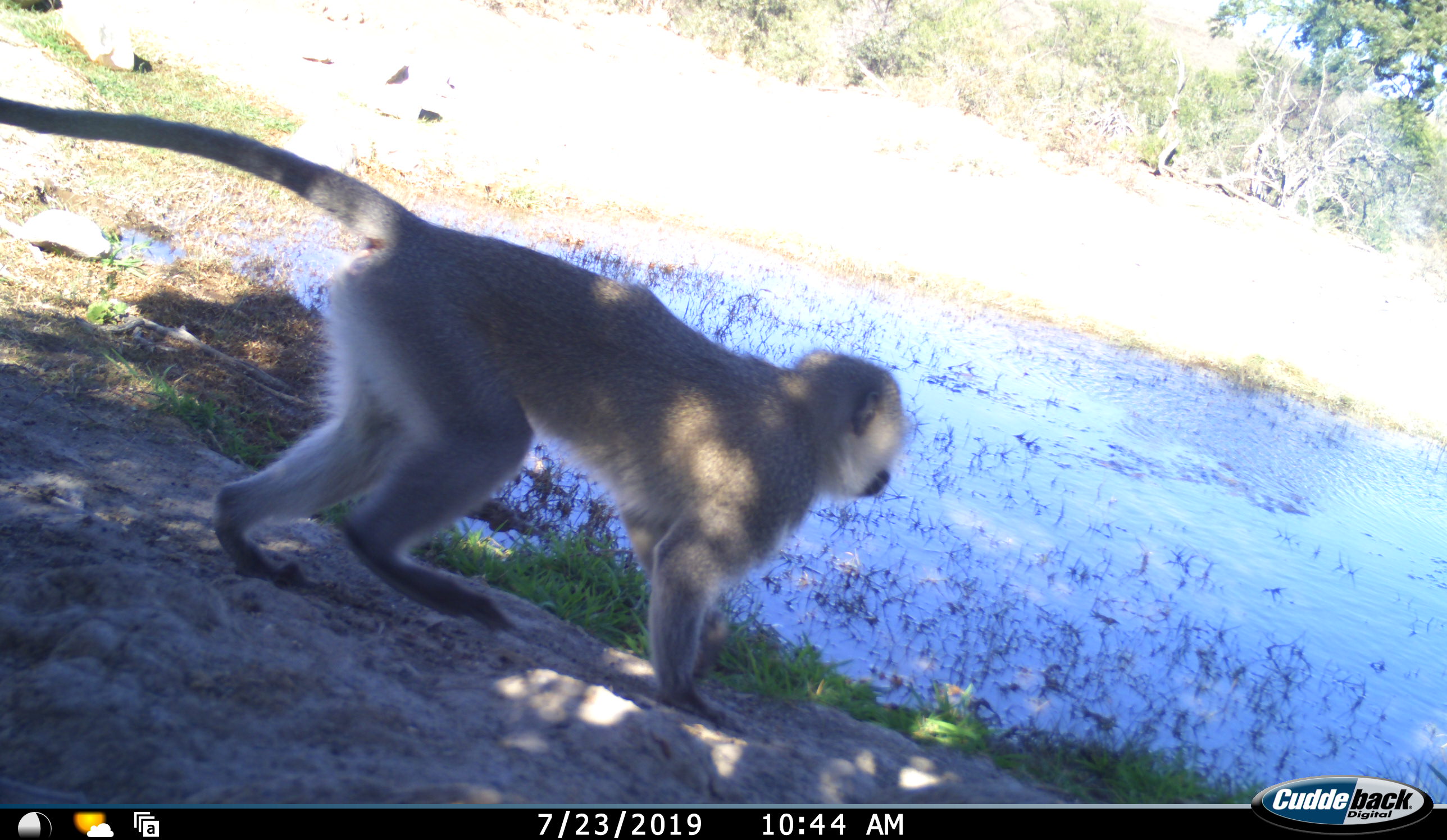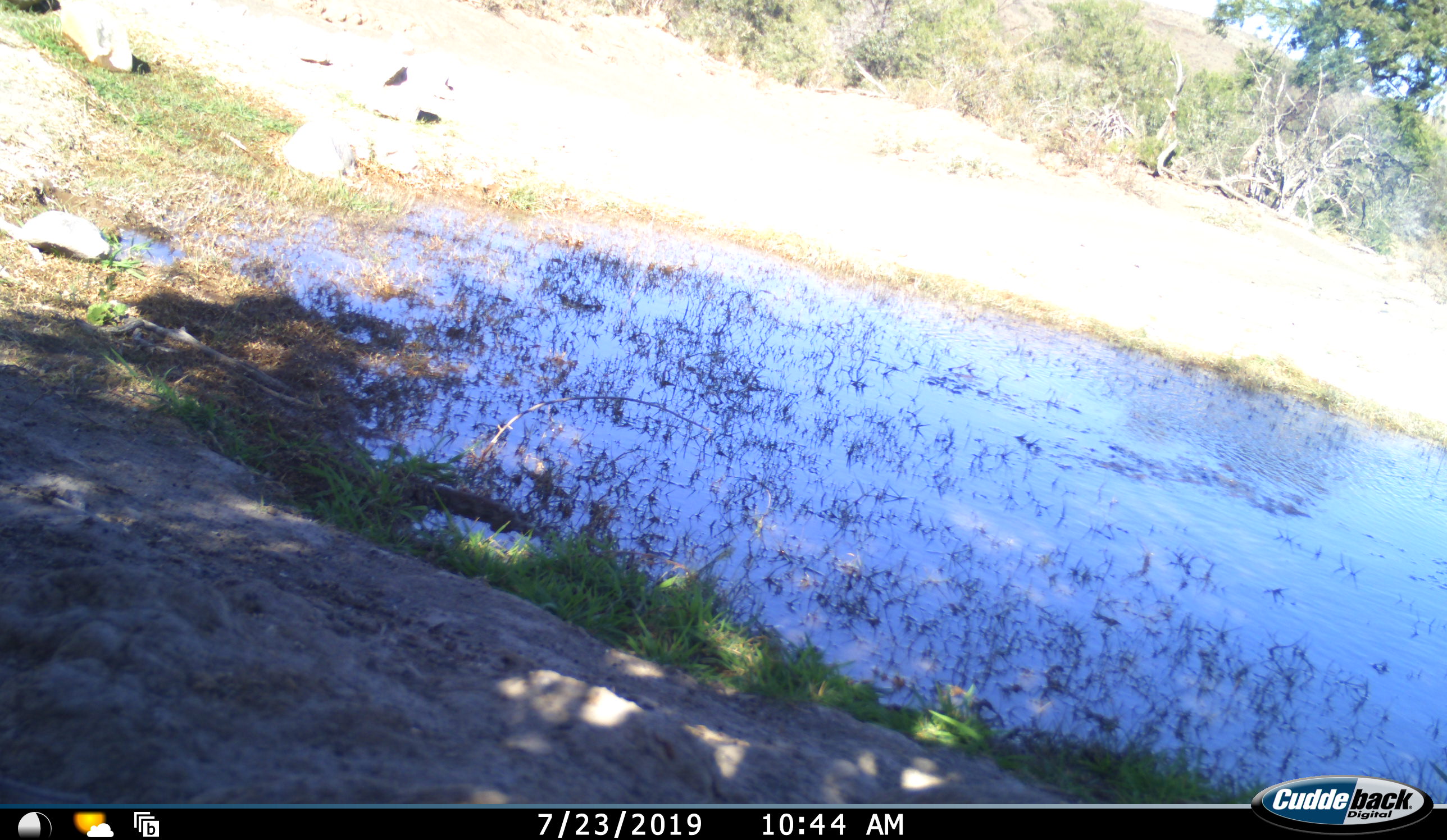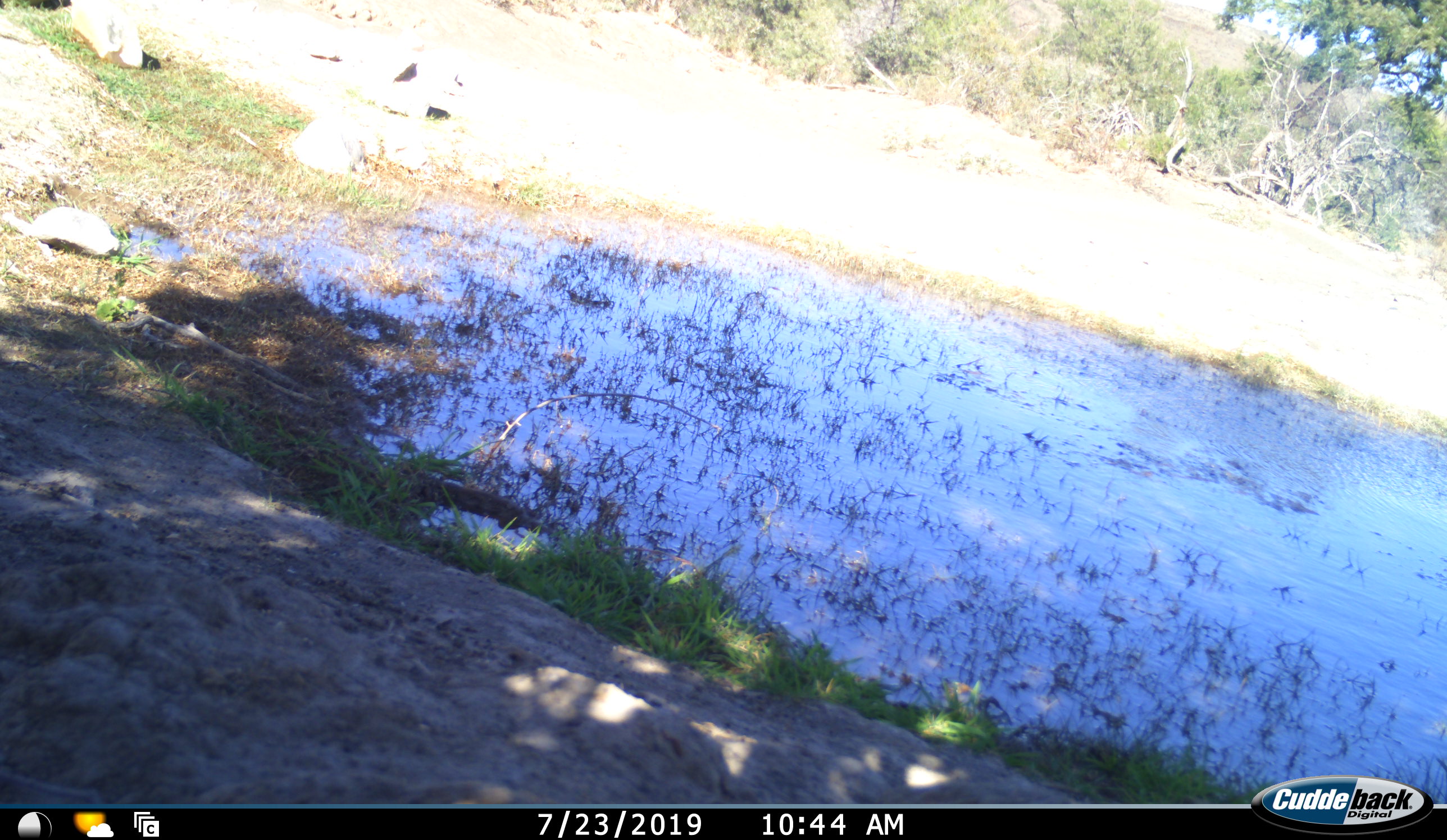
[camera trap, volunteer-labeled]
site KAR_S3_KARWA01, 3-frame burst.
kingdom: Animalia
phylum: Chordata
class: Mammalia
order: Primates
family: Cercopithecidae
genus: Chlorocebus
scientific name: Chlorocebus pygerythrus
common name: vervet monkey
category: monkeyvervet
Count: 1.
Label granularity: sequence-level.